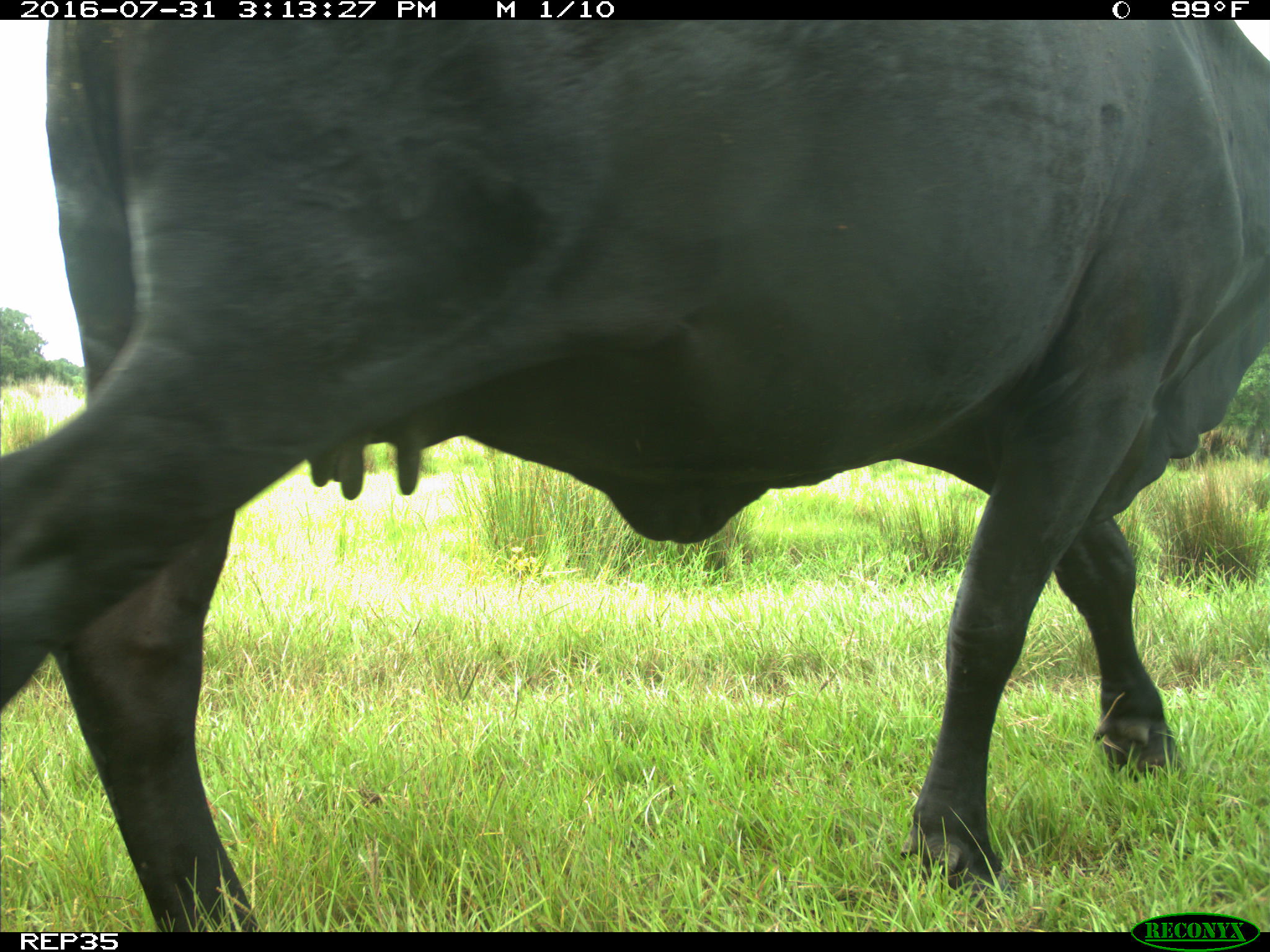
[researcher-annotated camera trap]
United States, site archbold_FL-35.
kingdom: Animalia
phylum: Chordata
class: Mammalia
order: Artiodactyla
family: Bovidae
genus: Bos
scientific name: Bos taurus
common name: domestic cow